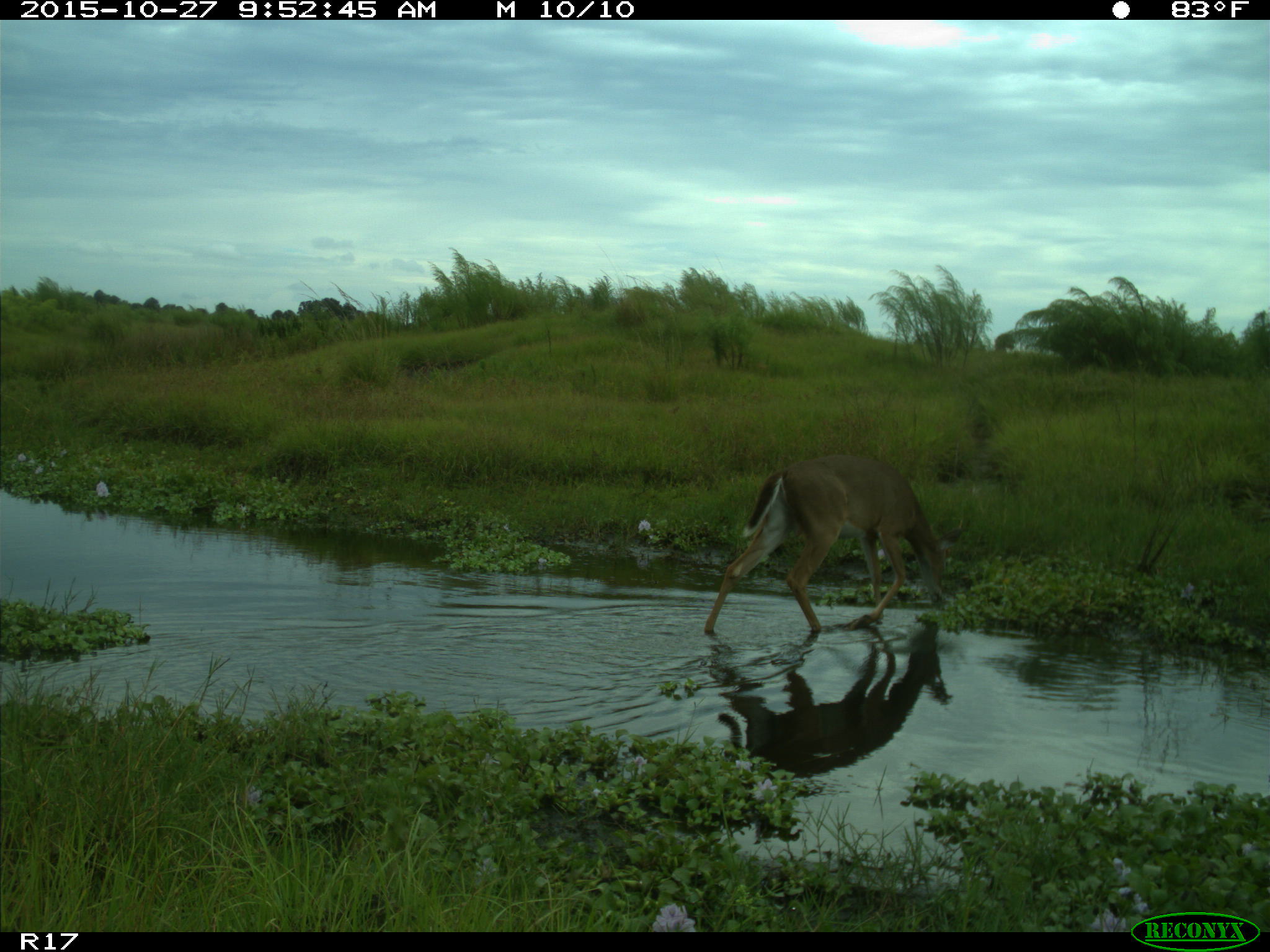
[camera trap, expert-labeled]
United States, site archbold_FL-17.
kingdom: Animalia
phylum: Chordata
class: Mammalia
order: Artiodactyla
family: Cervidae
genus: Odocoileus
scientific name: Odocoileus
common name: deer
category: unidentified deer